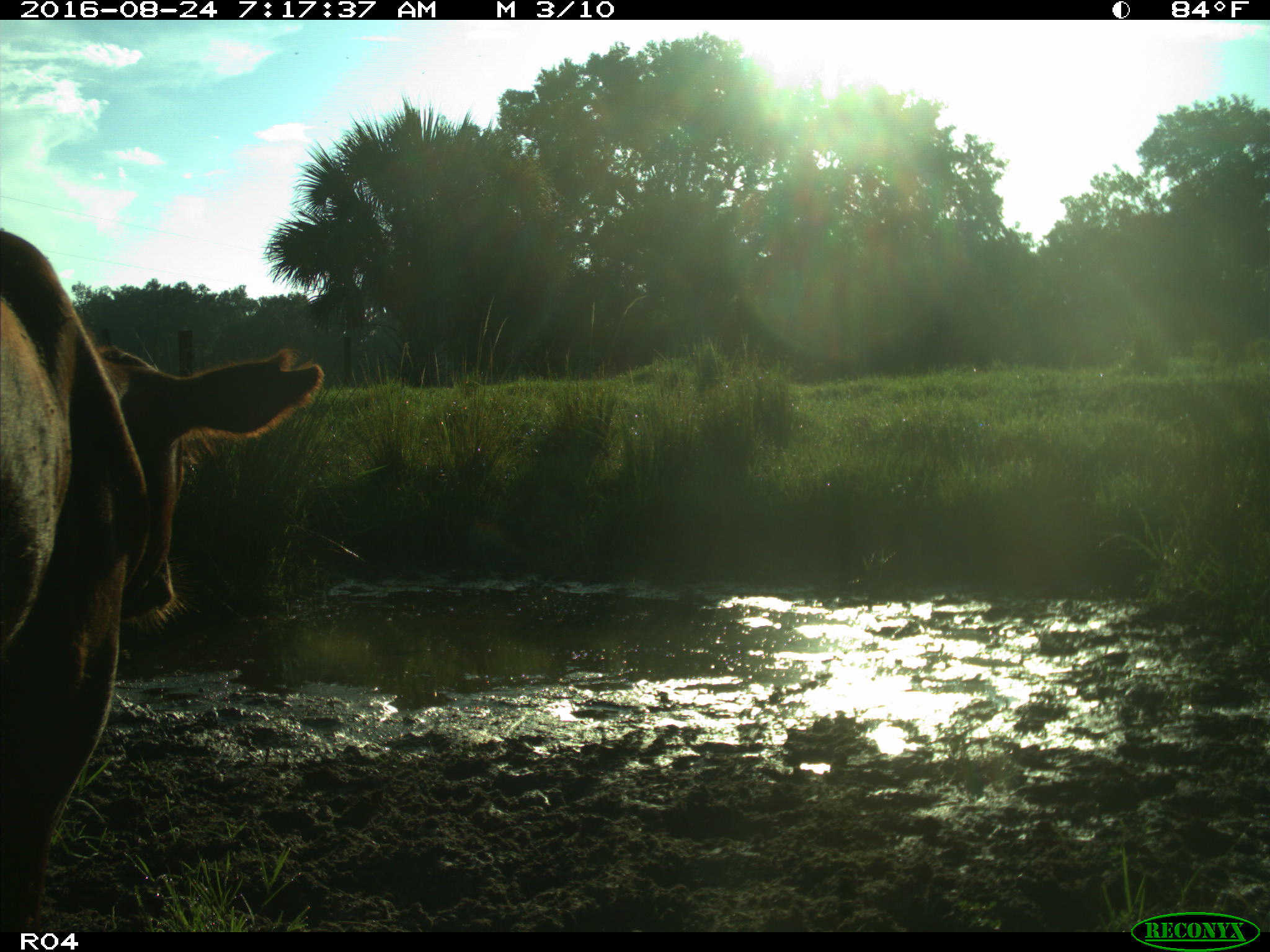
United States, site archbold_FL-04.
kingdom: Animalia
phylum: Chordata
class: Mammalia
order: Artiodactyla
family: Bovidae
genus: Bos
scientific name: Bos taurus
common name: domestic cow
Bos taurus (domestic cow).